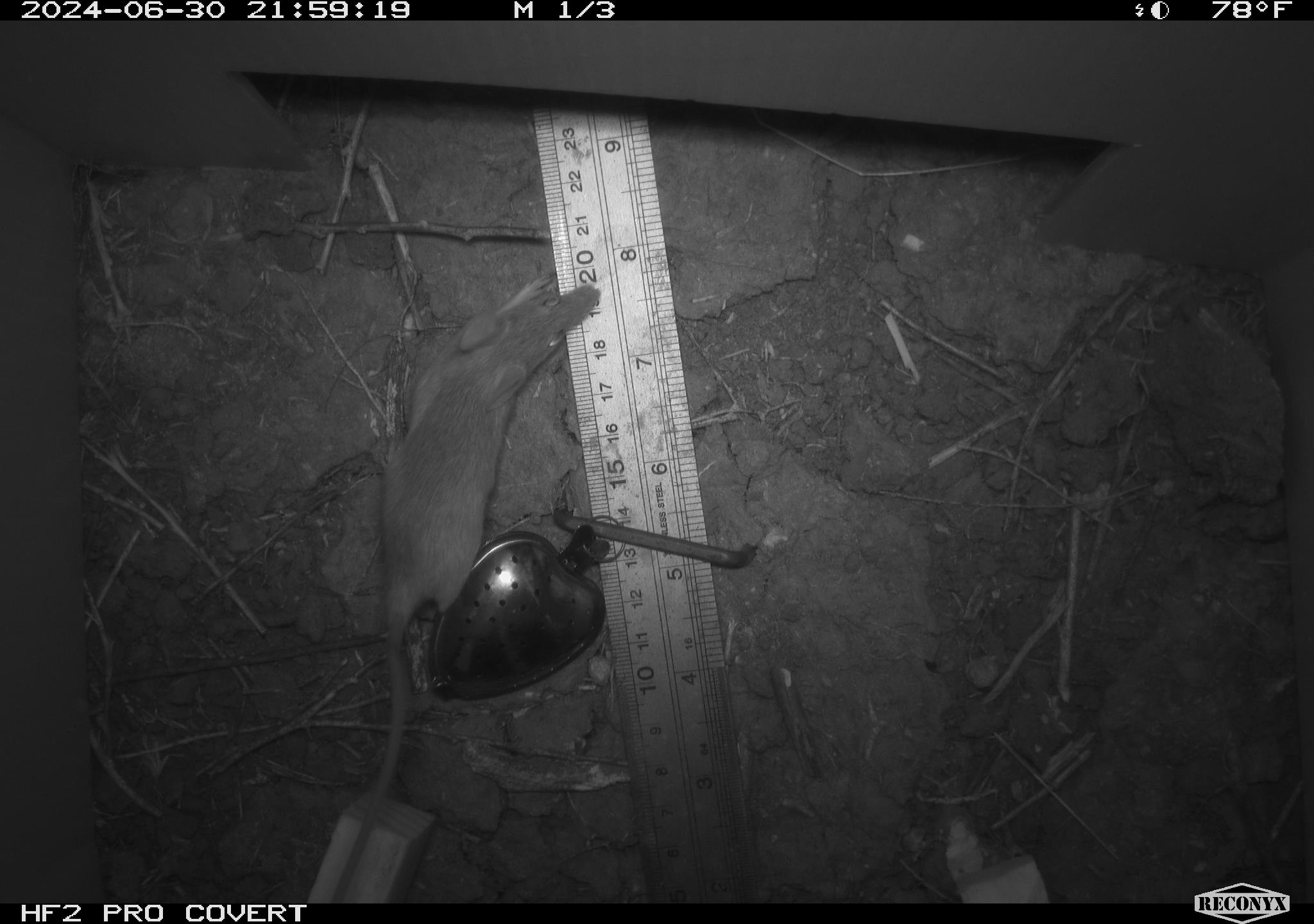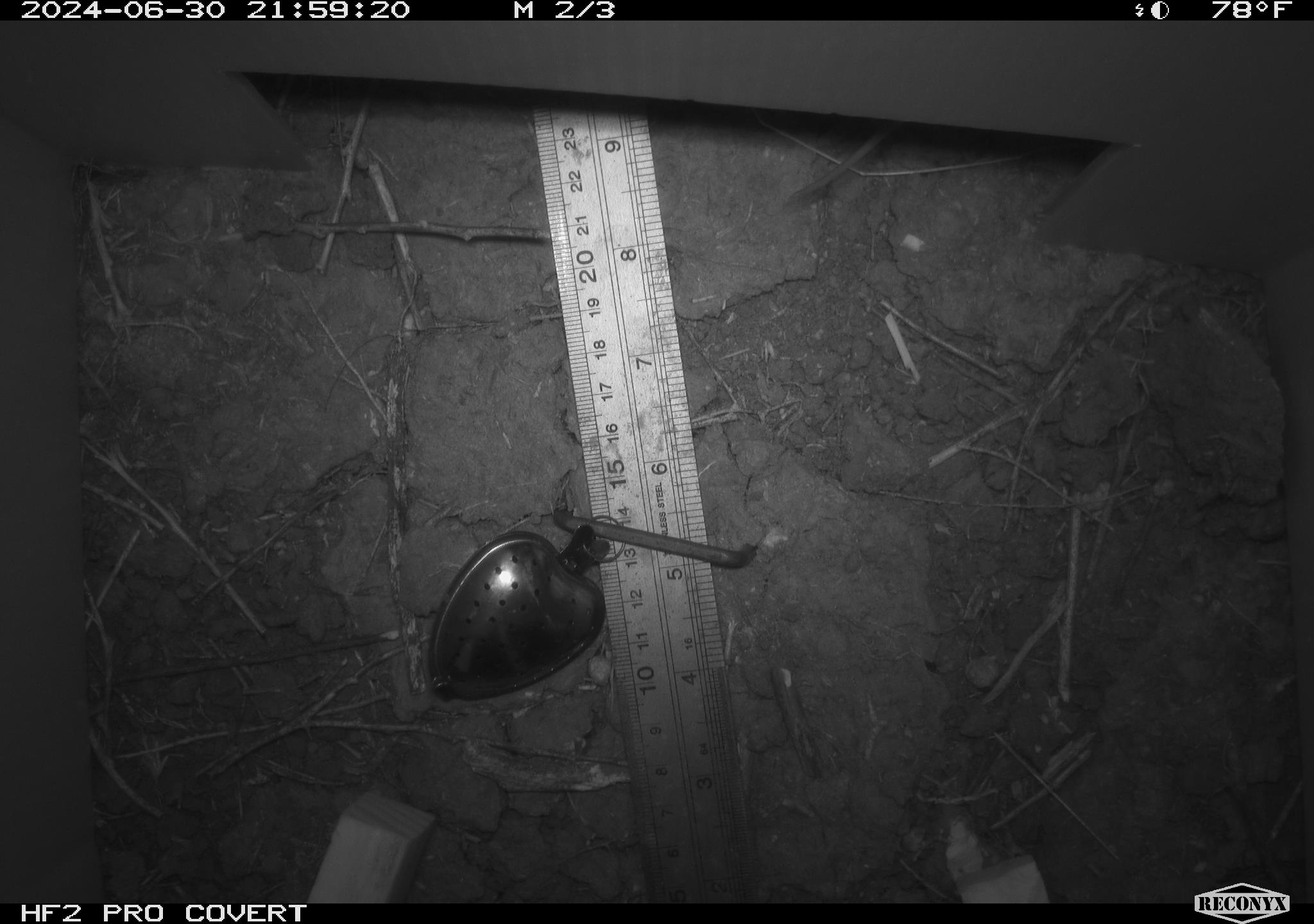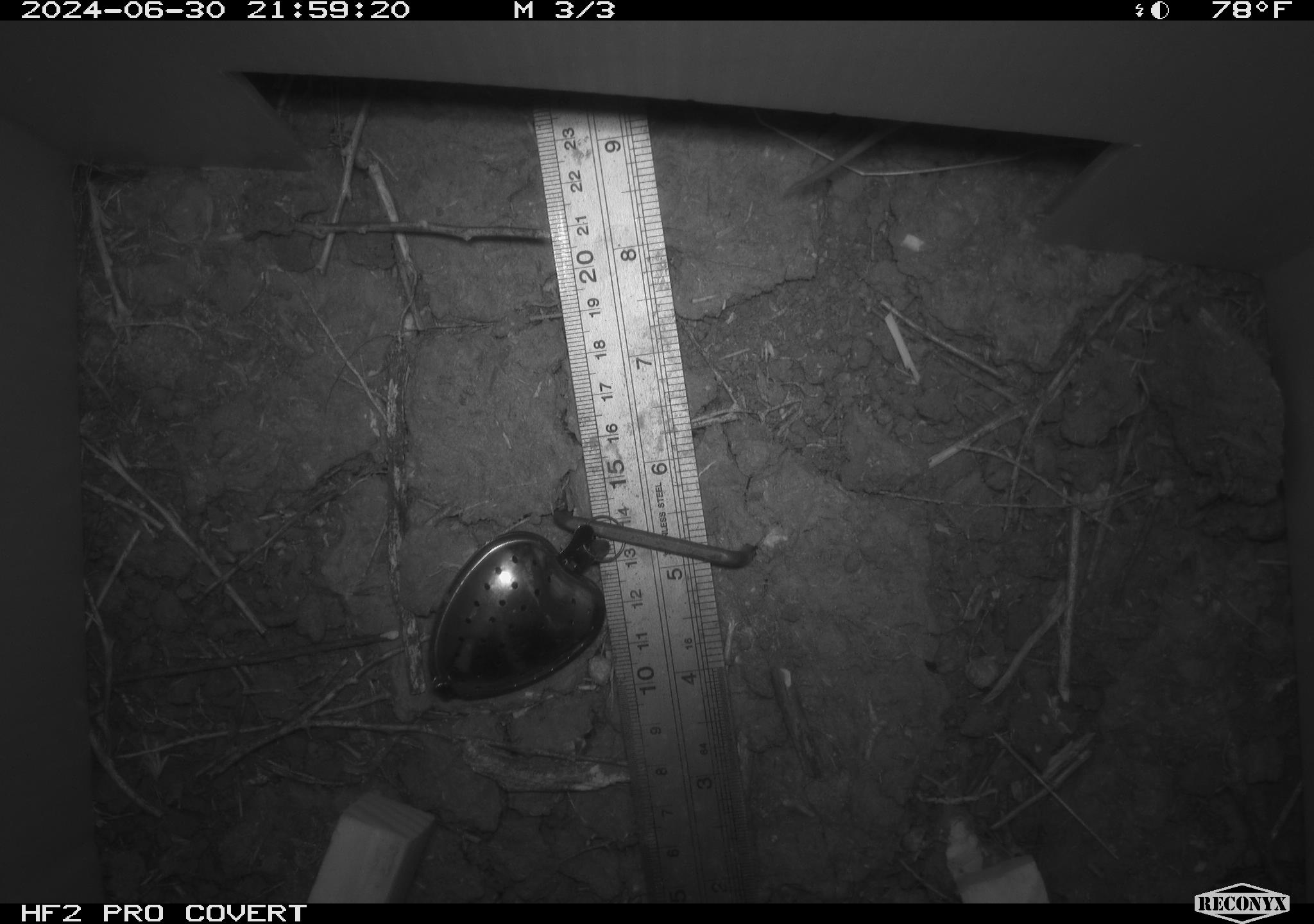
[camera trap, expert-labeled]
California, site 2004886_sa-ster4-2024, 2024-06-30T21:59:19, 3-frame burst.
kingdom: Animalia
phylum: Chordata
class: Mammalia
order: Rodentia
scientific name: Rodentia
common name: mouse species